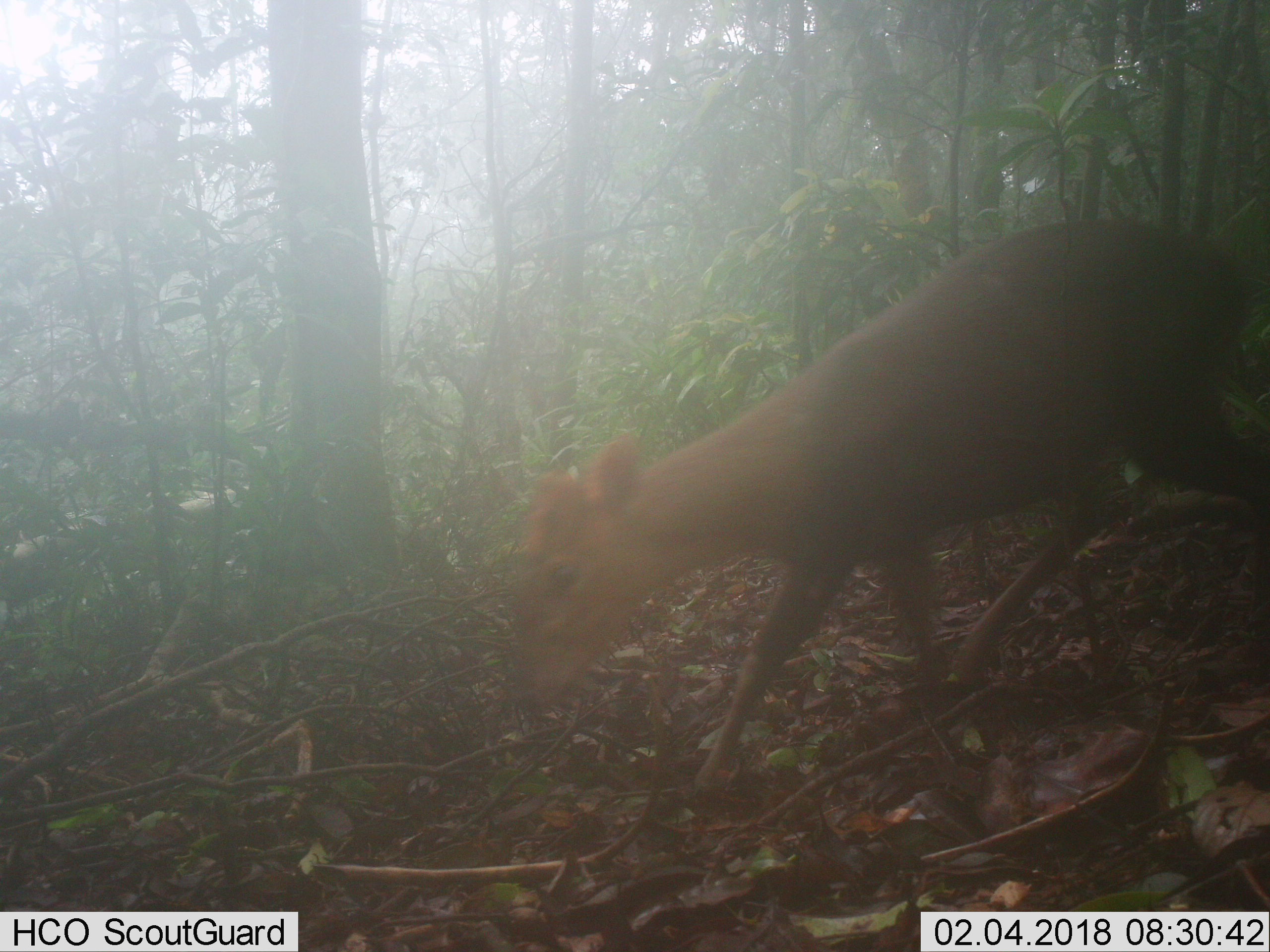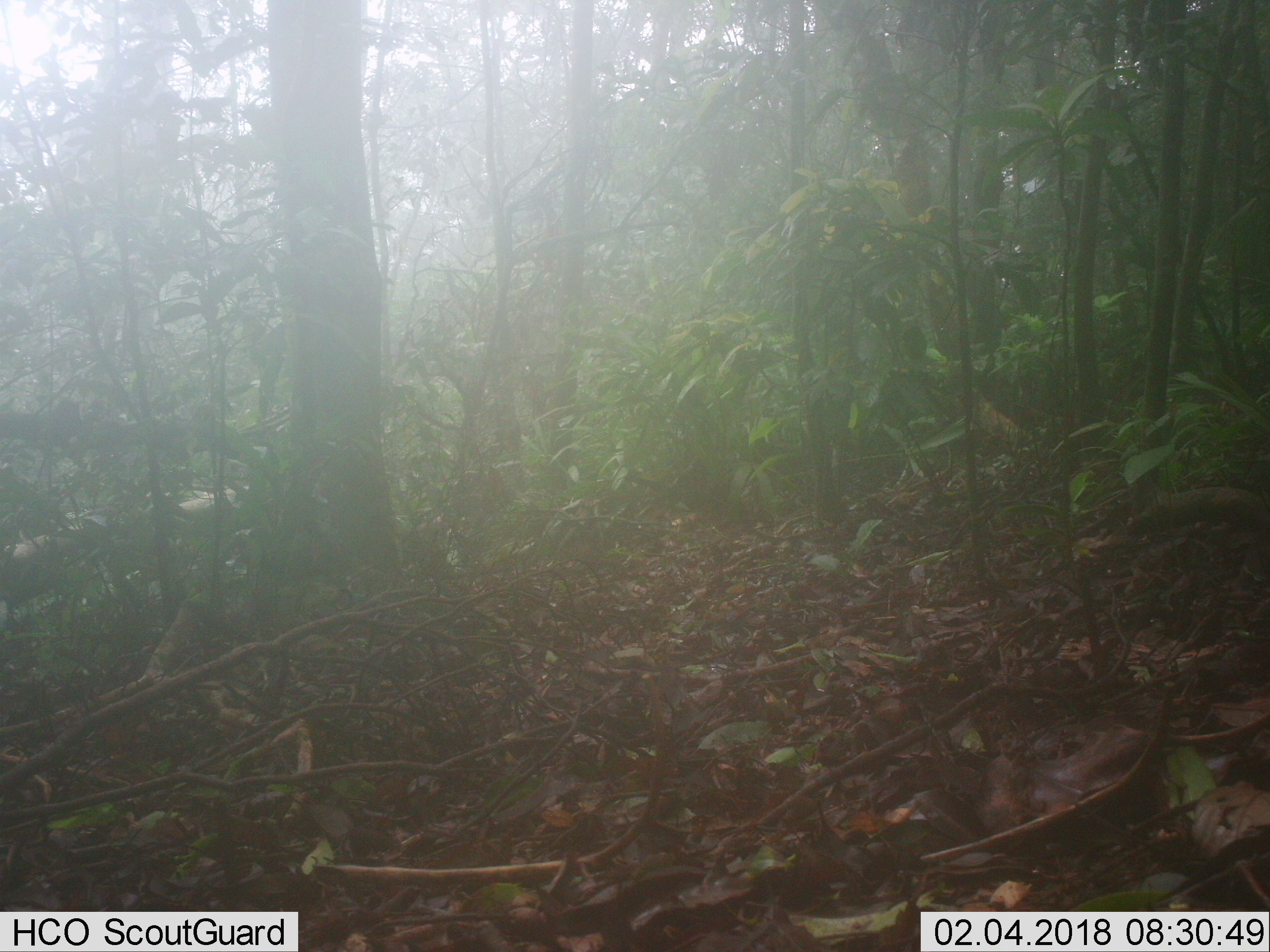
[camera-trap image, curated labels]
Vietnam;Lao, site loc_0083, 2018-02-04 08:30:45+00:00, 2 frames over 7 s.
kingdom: Animalia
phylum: Chordata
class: Mammalia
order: Artiodactyla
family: Cervidae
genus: Muntiacus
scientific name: Muntiacus rooseveltorum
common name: roosevelt's muntjac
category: roosevelts muntjac group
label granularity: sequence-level